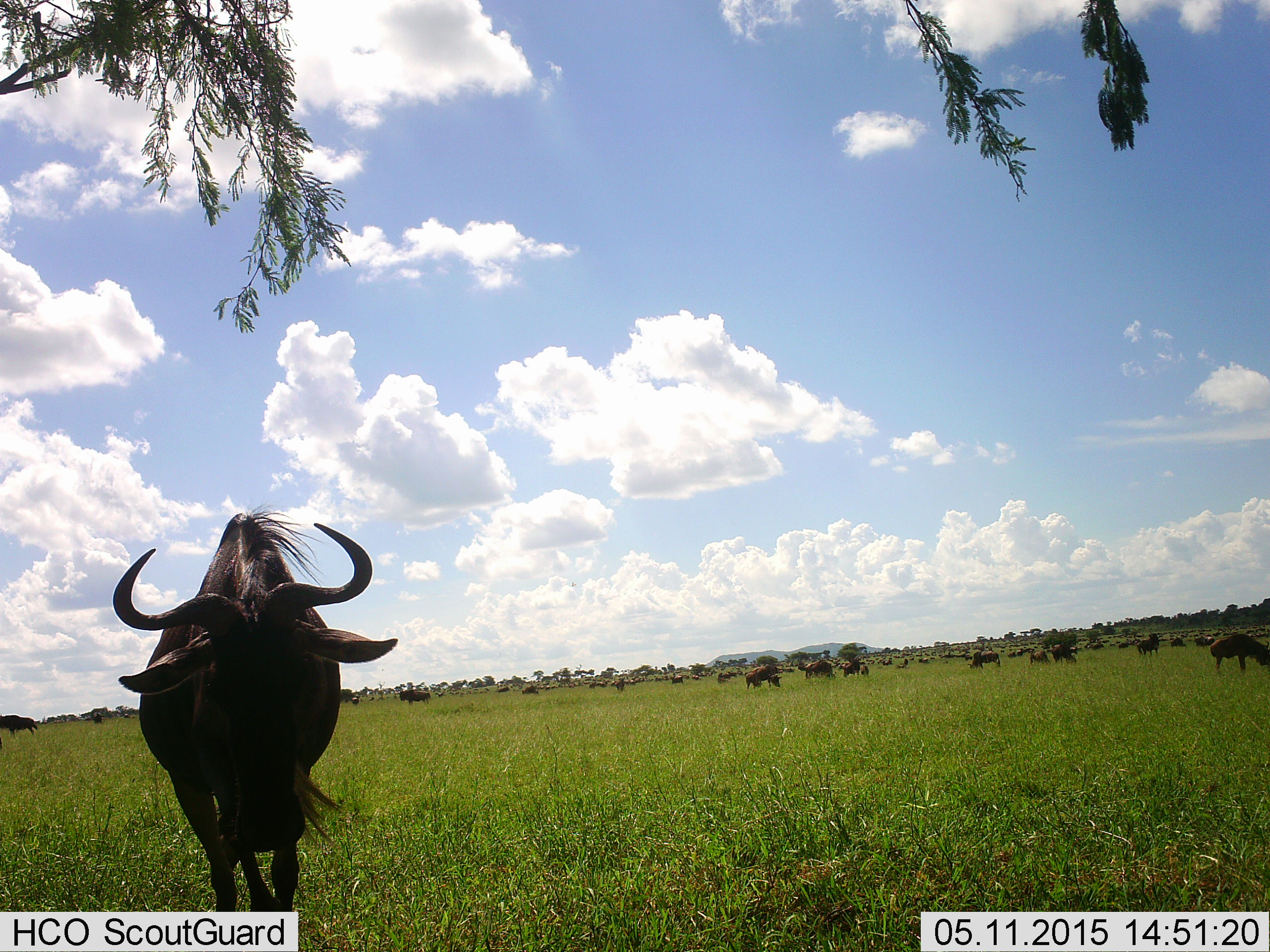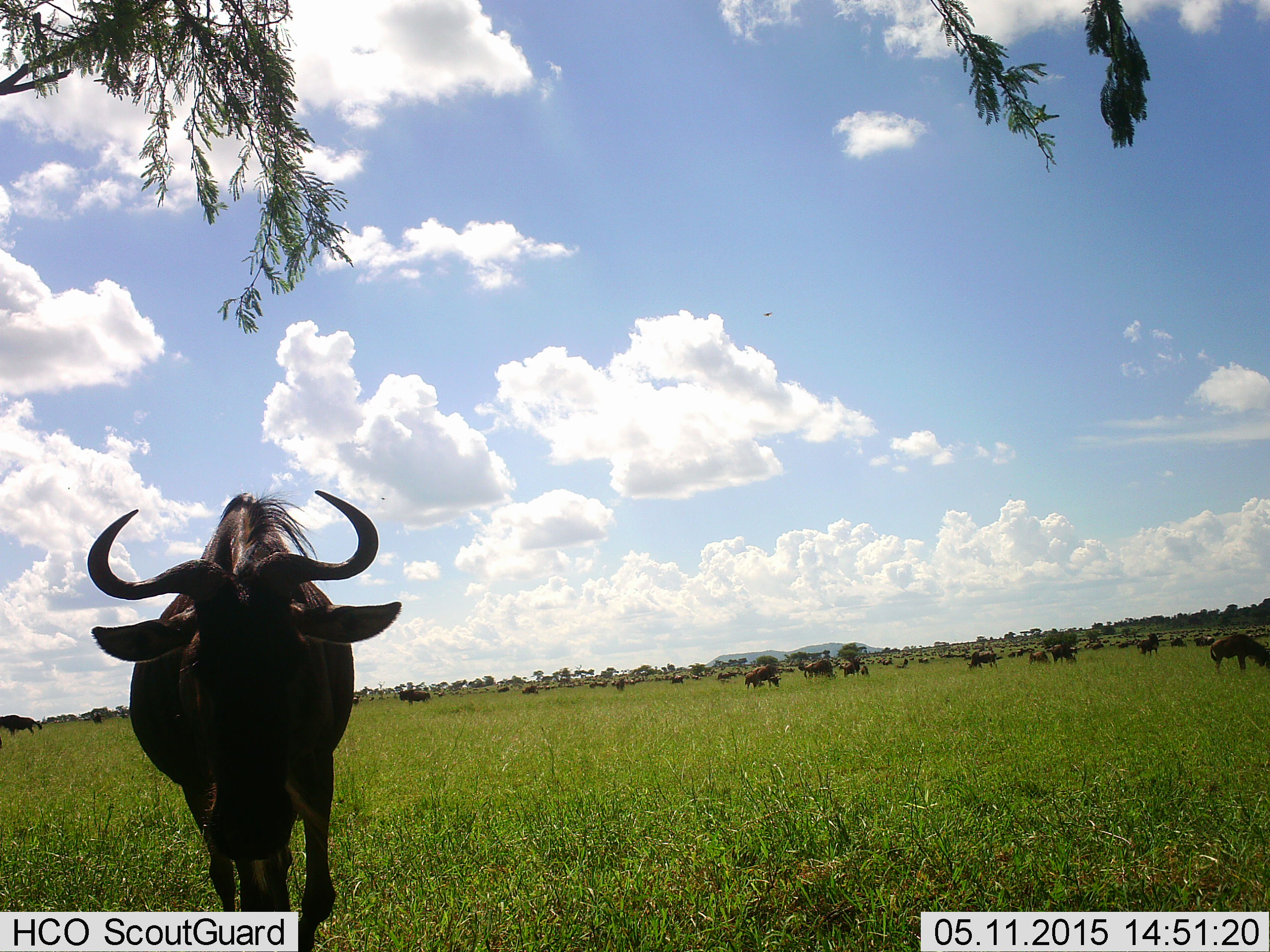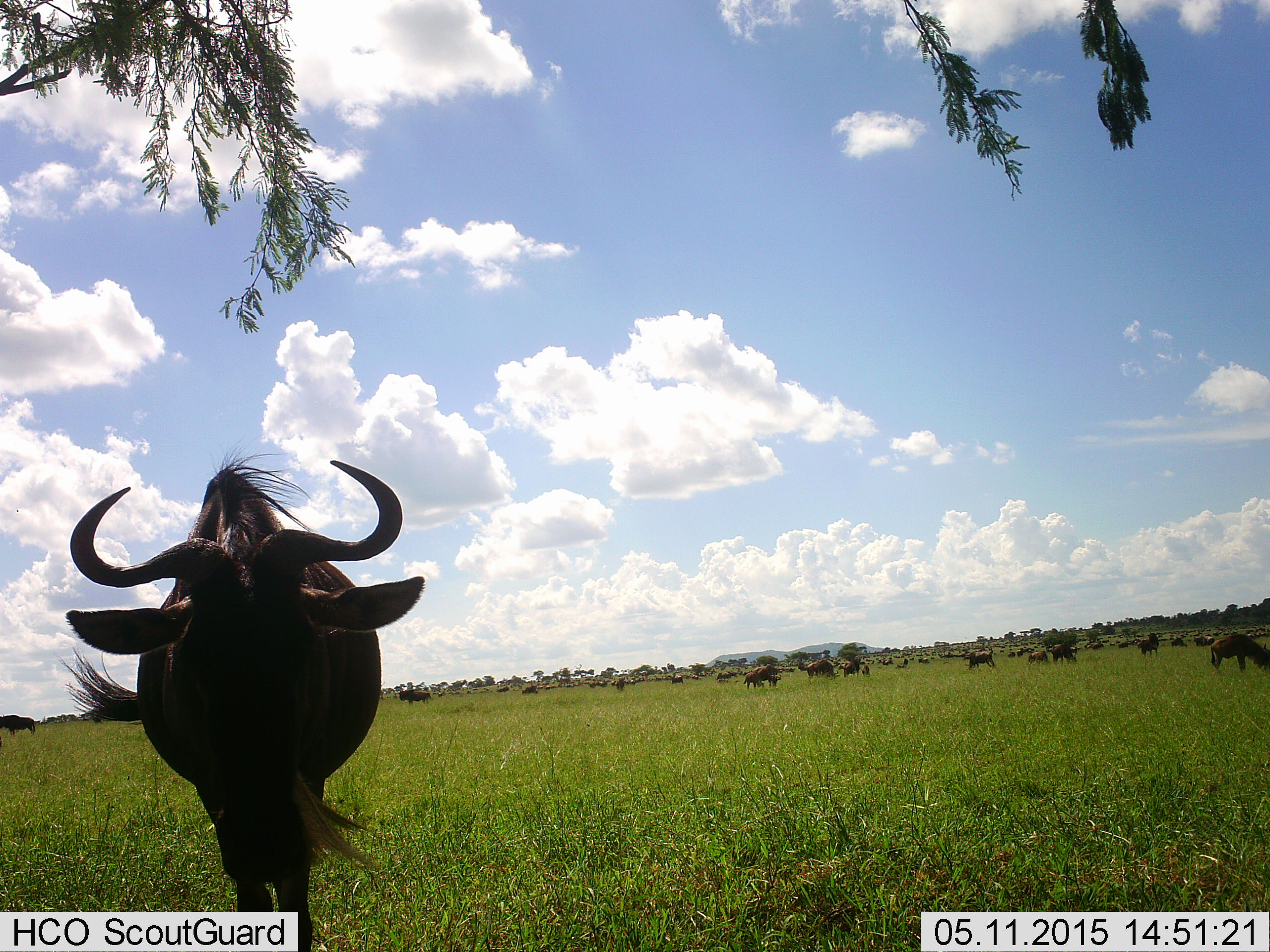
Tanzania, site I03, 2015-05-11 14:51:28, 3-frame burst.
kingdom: Animalia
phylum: Chordata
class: Mammalia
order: Artiodactyla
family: Bovidae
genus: Connochaetes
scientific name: Connochaetes taurinus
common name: blue wildebeest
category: wildebeest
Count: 11-50.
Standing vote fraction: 80%.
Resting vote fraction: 20%.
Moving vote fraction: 60%.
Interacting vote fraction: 0%.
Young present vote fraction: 10%.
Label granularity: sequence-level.